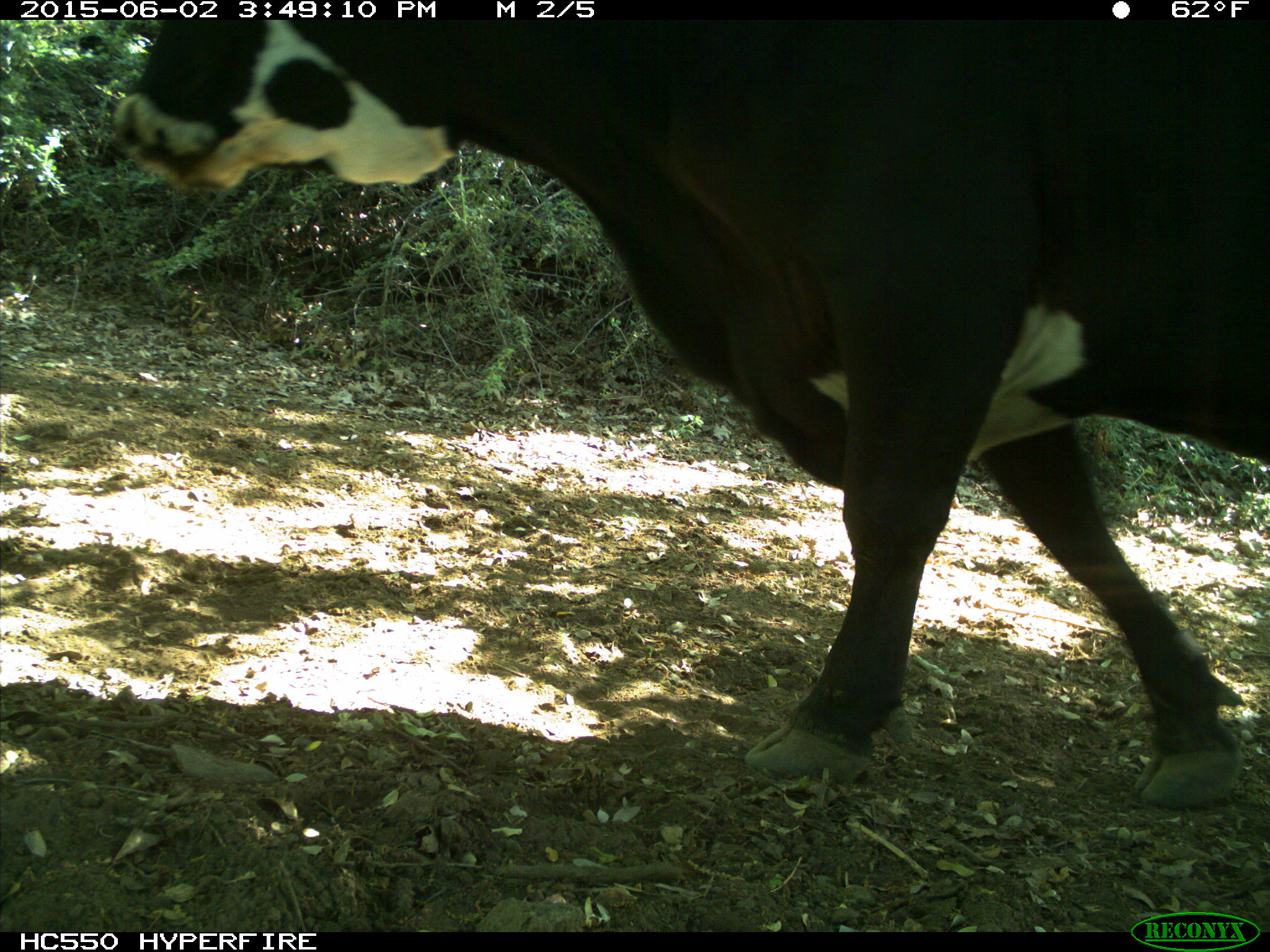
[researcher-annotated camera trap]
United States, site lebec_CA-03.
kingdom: Animalia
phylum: Chordata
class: Mammalia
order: Artiodactyla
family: Bovidae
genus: Bos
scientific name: Bos taurus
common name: domestic cow